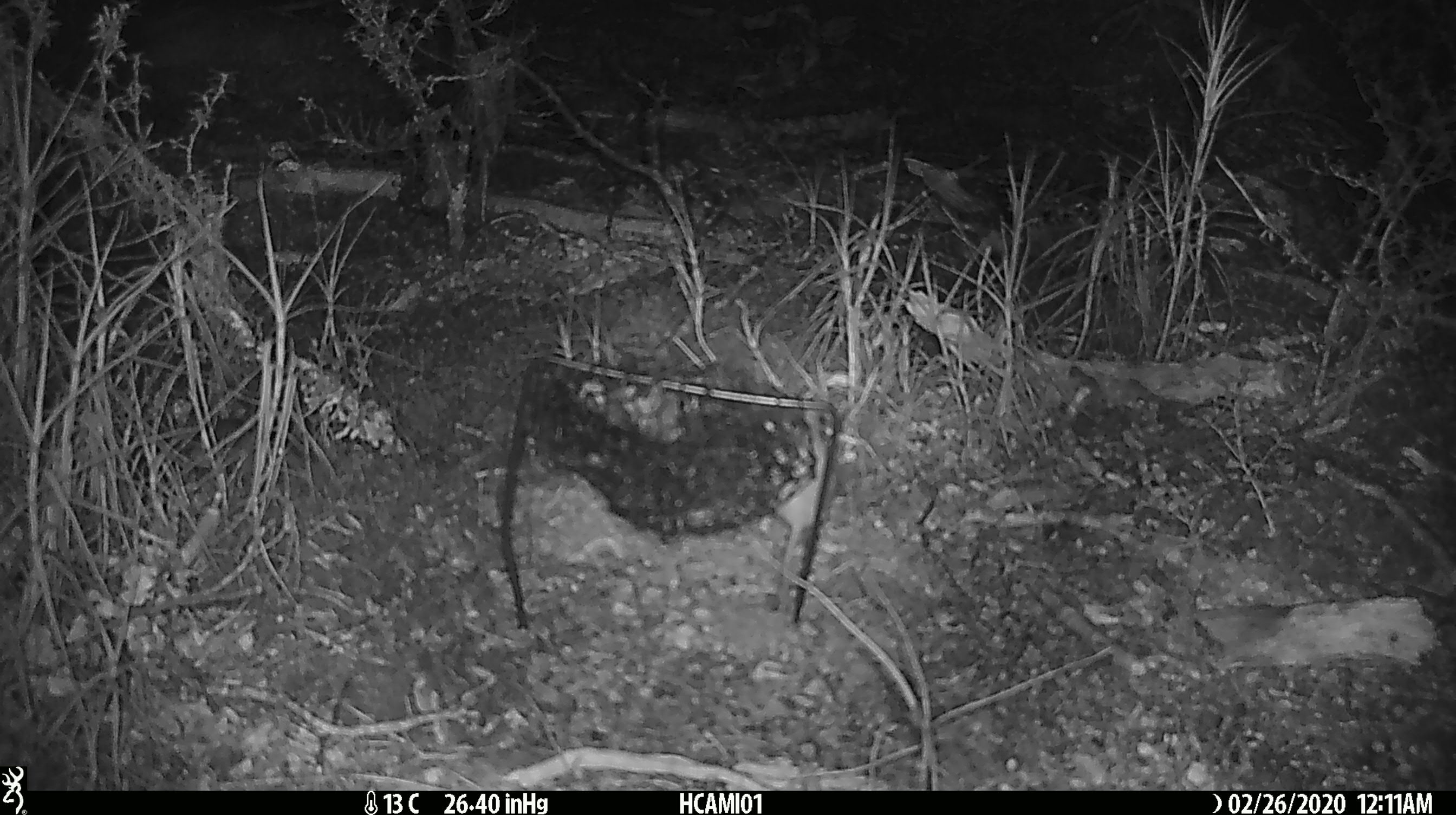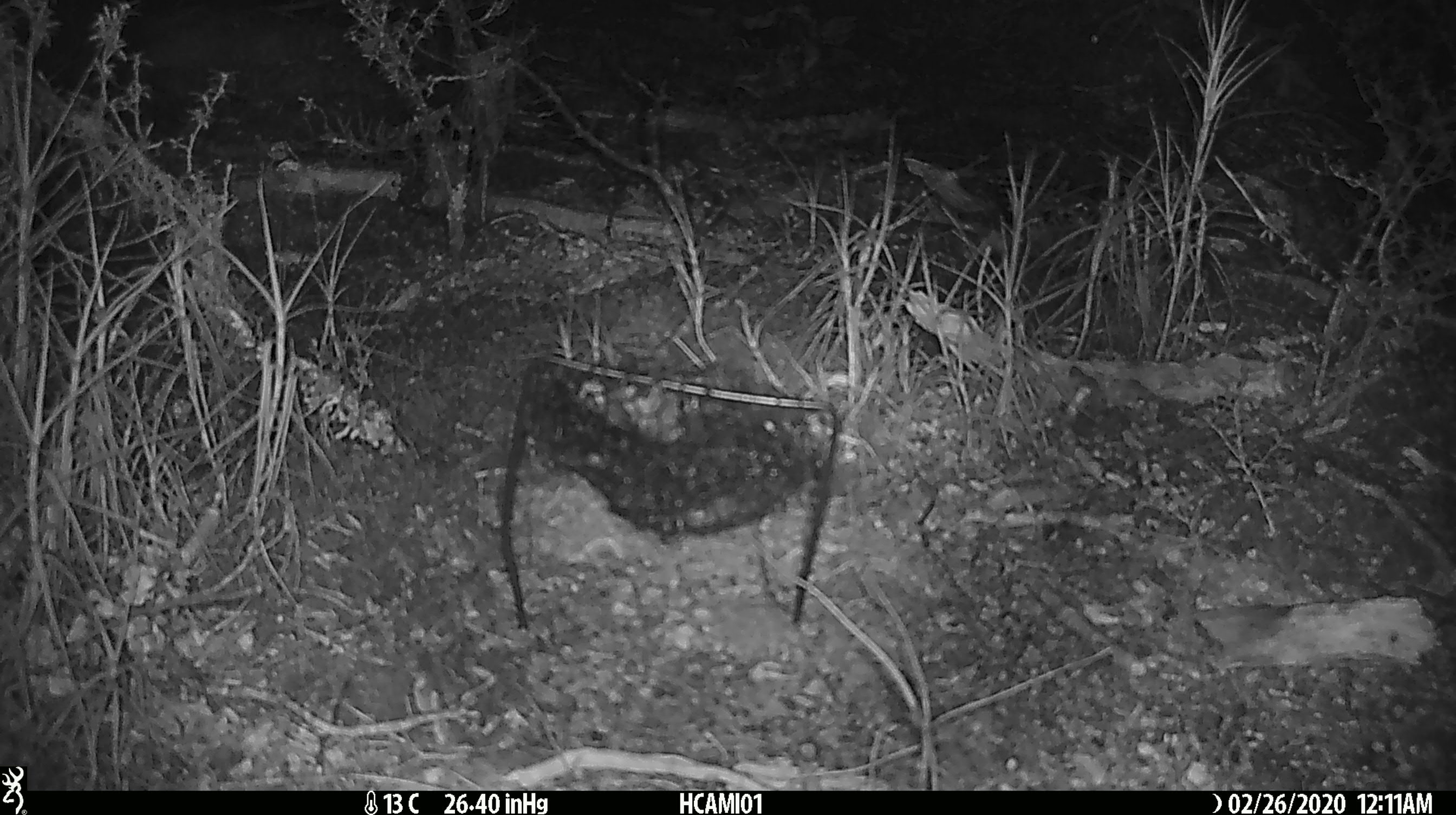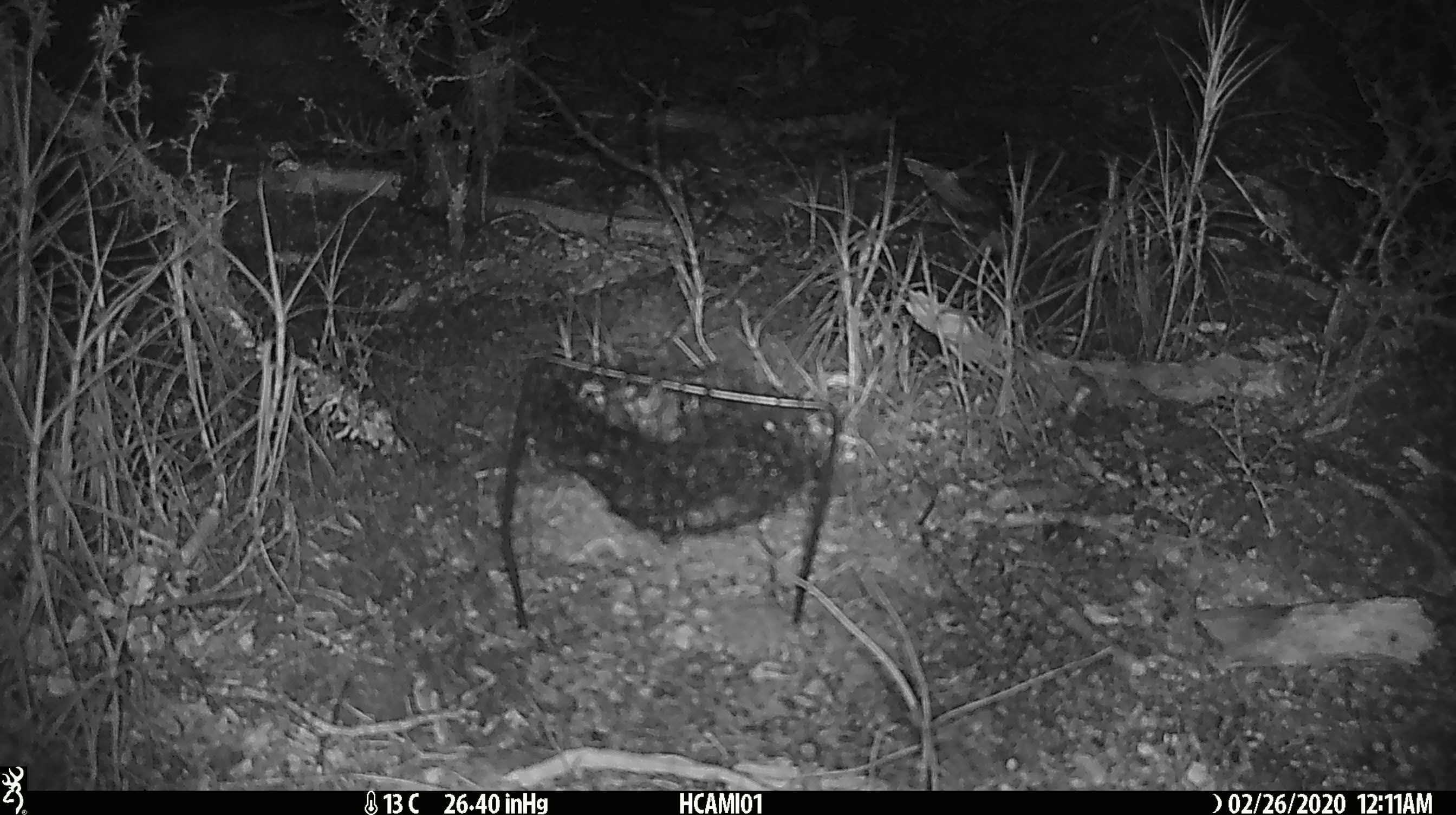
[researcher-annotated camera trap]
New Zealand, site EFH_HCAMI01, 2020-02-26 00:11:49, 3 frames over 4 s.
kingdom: Animalia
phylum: Chordata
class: Mammalia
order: Rodentia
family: Muridae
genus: Mus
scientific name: Mus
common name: mouse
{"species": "mouse (Mus)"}